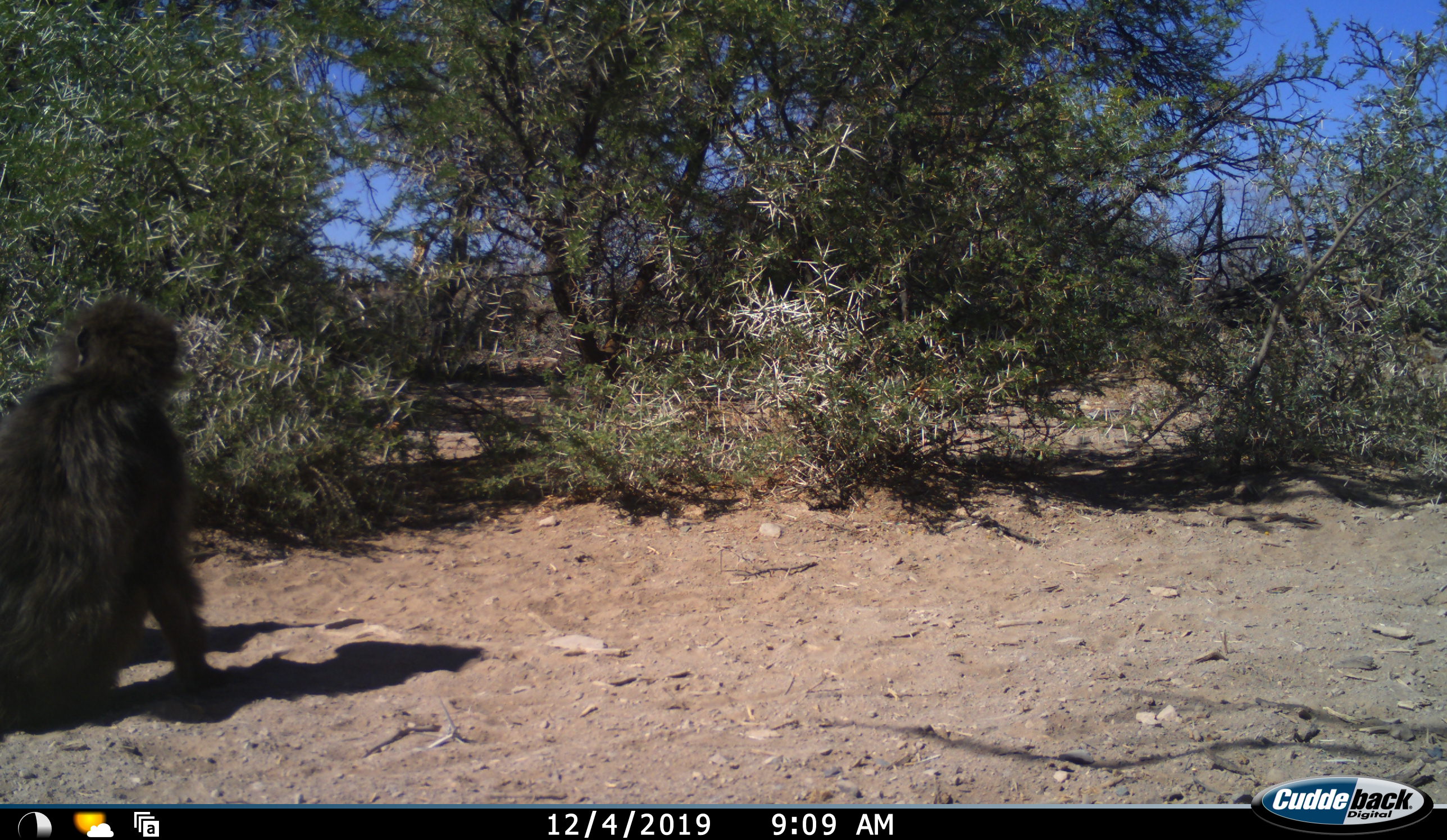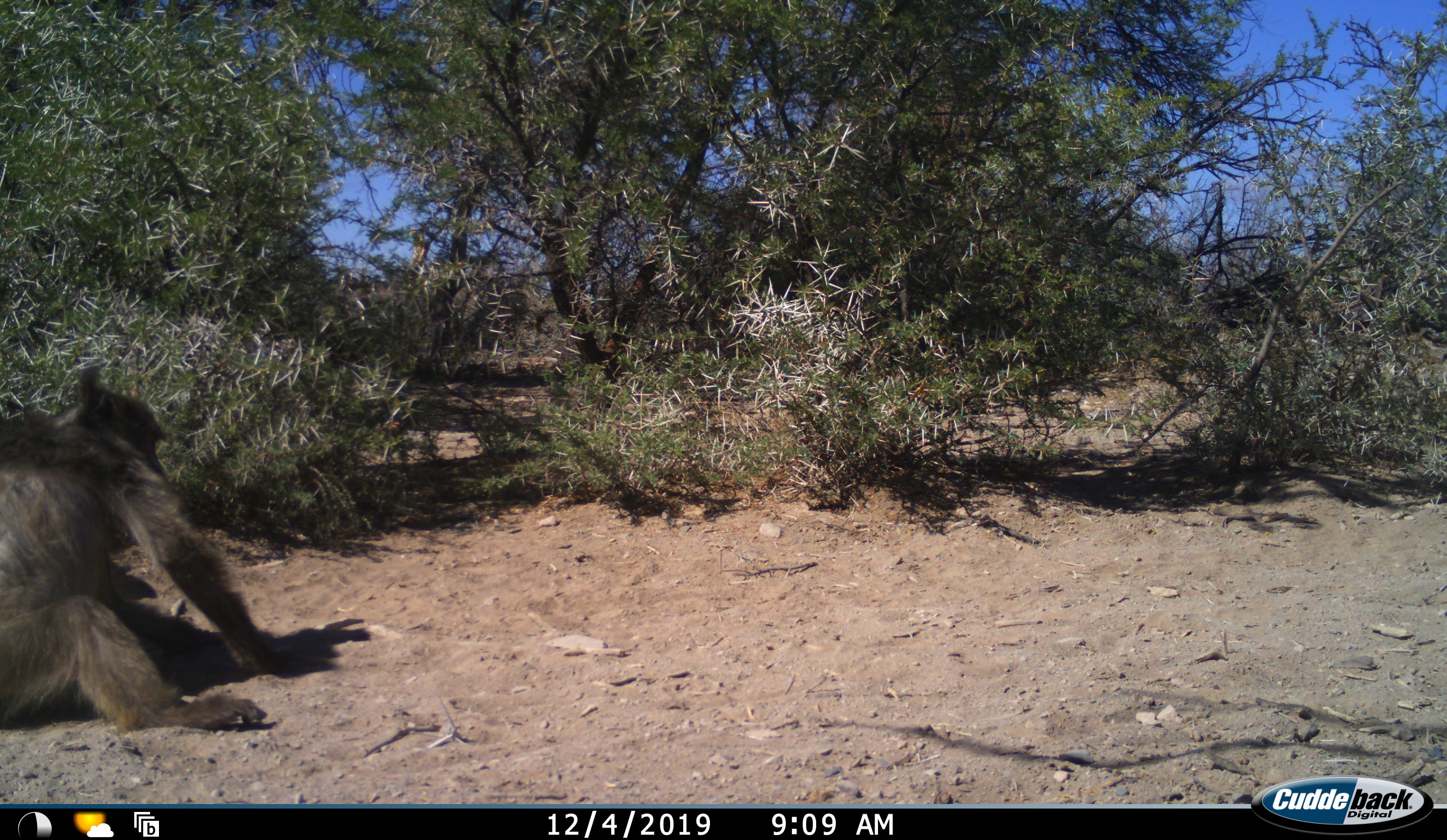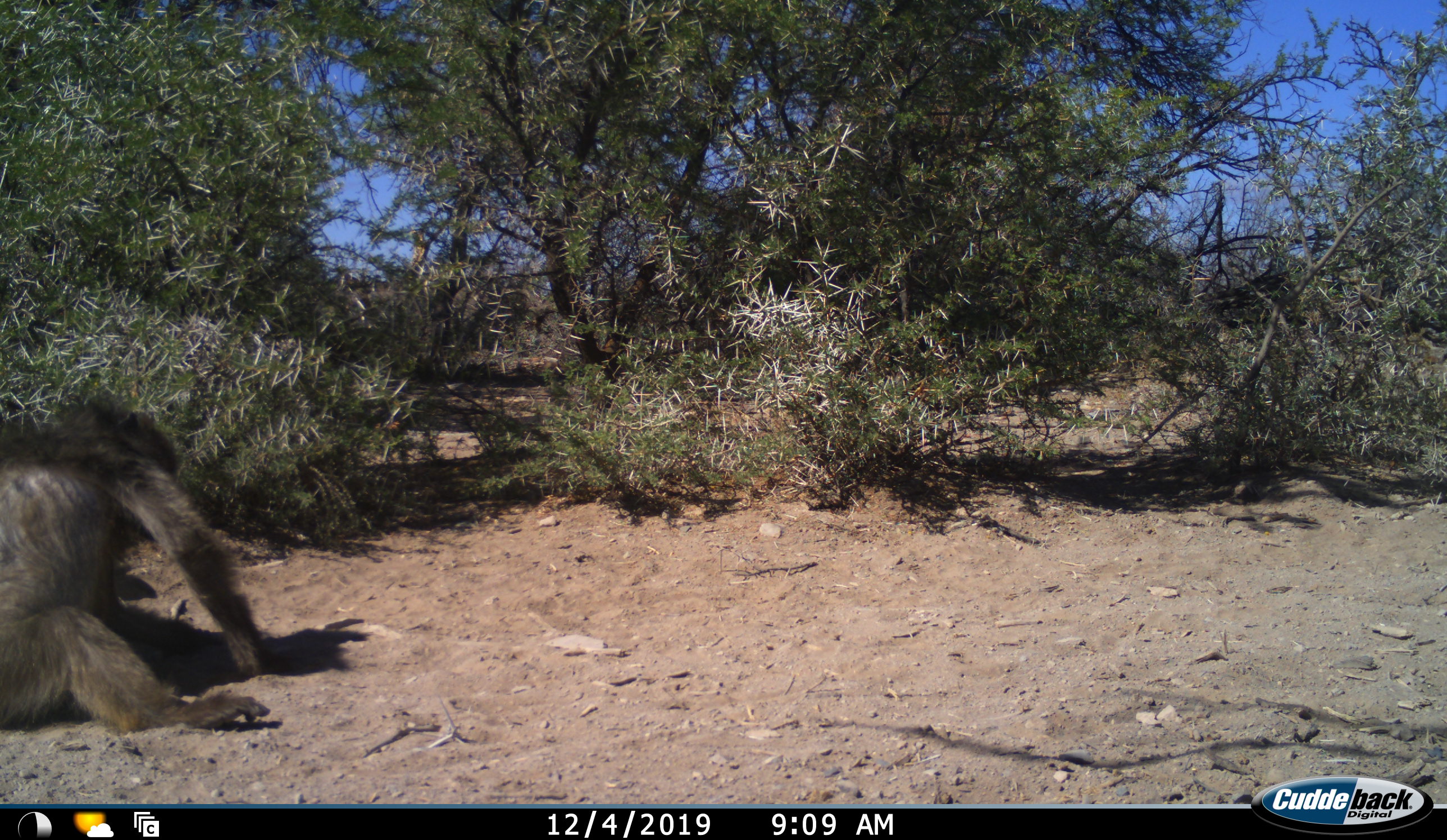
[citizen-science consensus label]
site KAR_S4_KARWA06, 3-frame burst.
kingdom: Animalia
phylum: Chordata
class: Mammalia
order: Primates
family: Cercopithecidae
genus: Papio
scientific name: Papio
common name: baboon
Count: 1.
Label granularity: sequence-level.